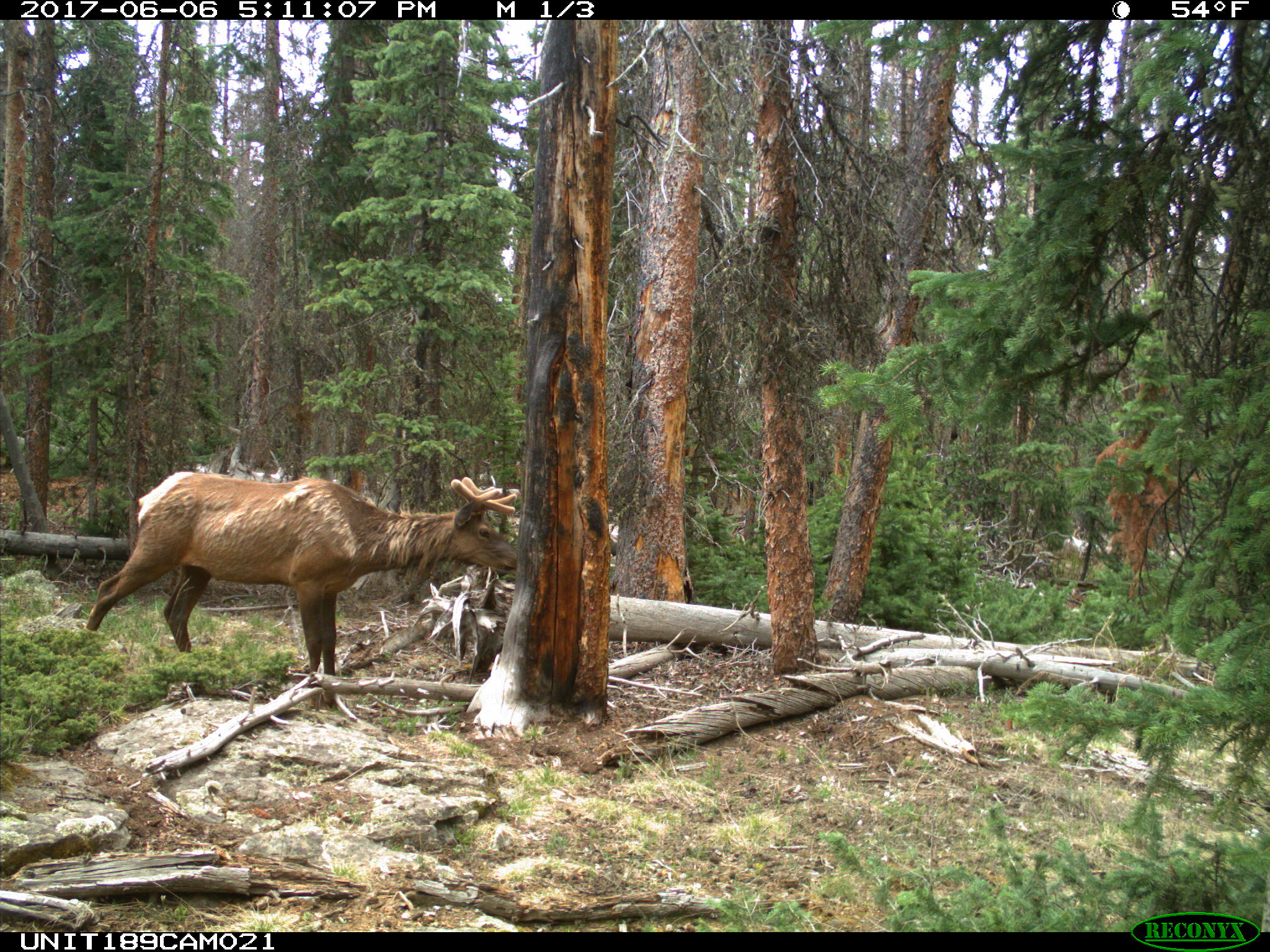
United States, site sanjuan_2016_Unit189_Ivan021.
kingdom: Animalia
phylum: Chordata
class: Mammalia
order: Artiodactyla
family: Cervidae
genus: Cervus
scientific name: Cervus elaphus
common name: red deer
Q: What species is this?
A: Cervus elaphus (red deer).